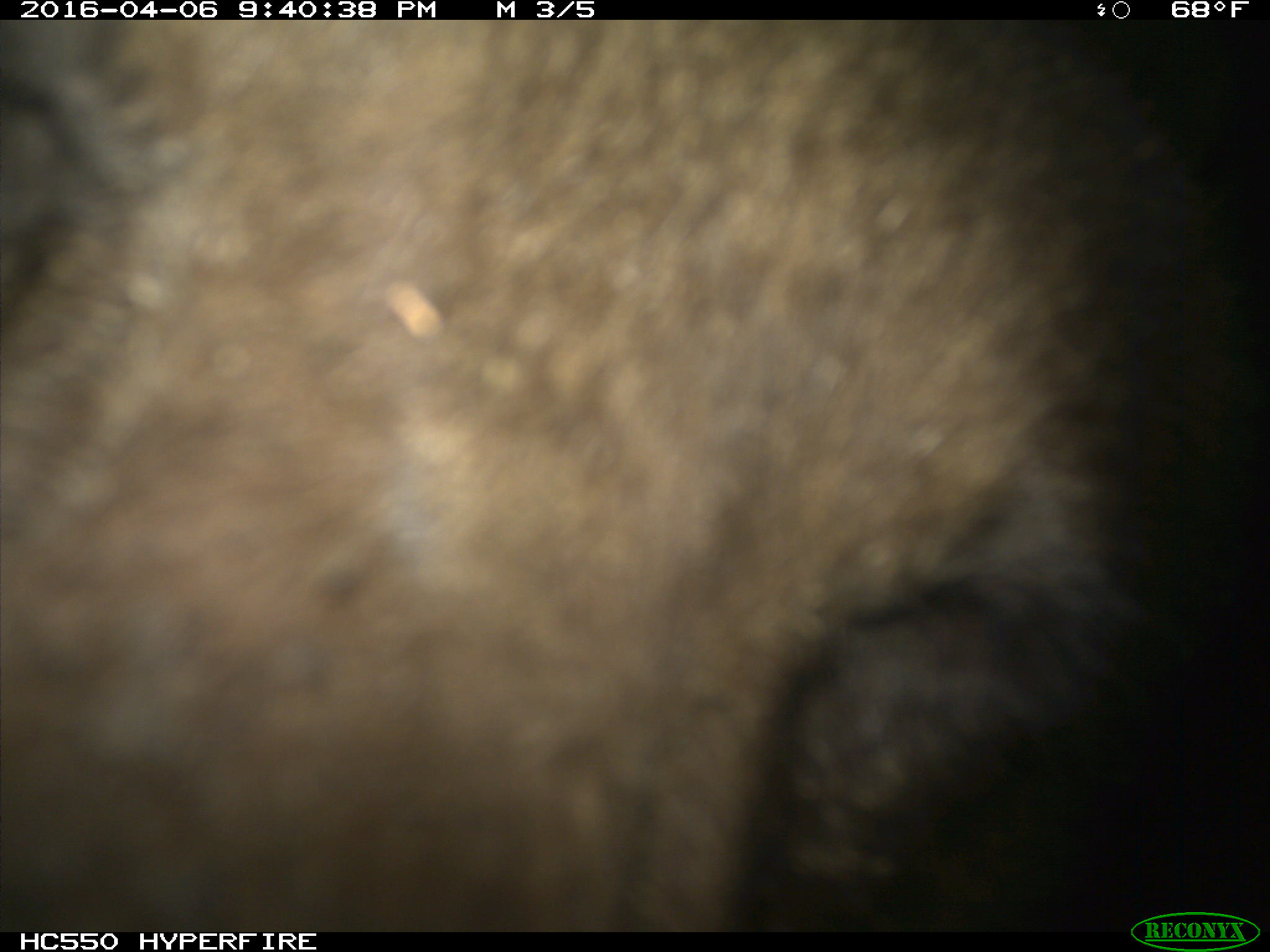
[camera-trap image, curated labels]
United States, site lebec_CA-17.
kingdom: Animalia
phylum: Chordata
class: Mammalia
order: Carnivora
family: Ursidae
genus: Ursus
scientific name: Ursus americanus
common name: american black bear